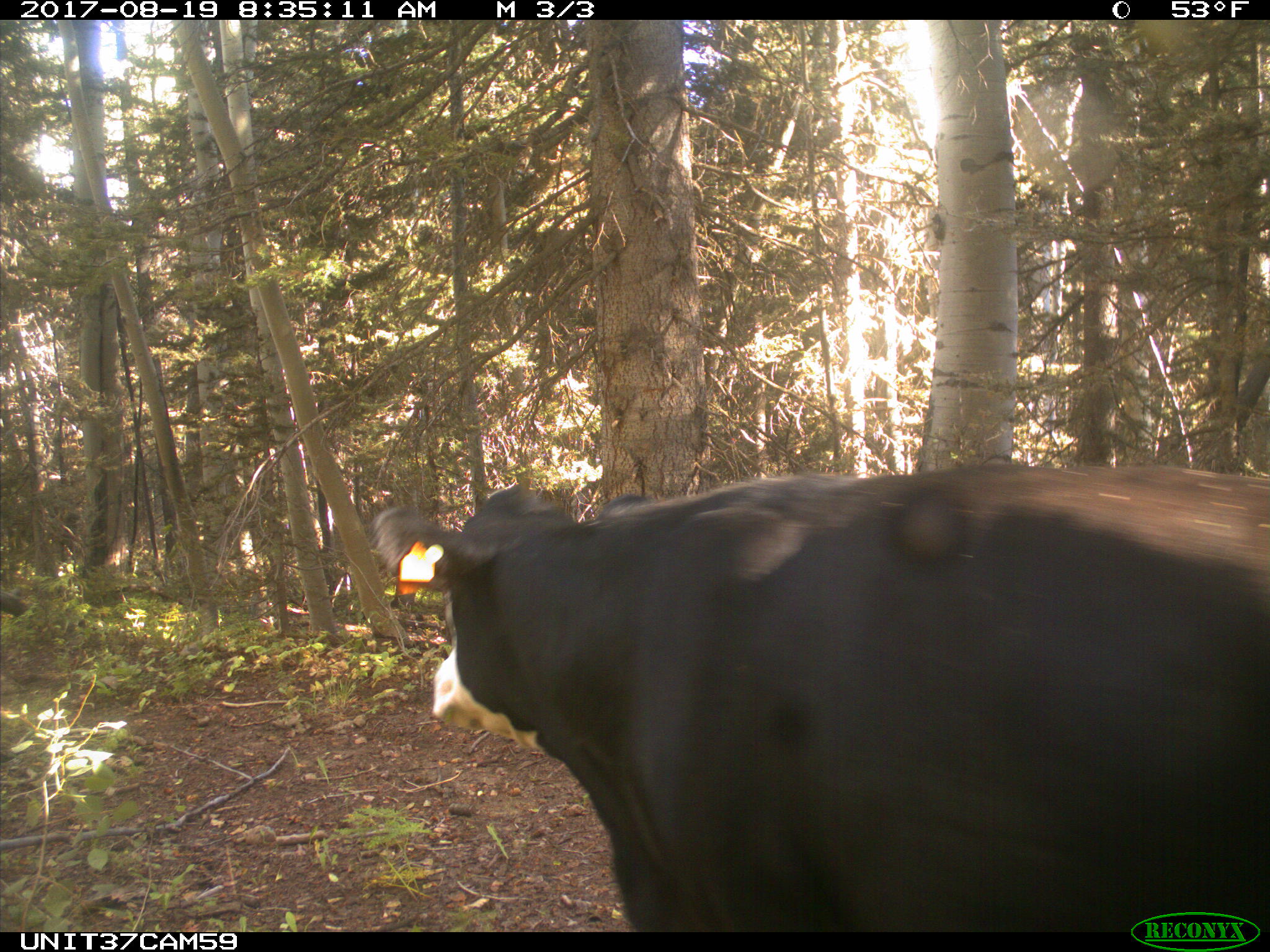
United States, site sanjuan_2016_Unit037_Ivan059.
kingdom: Animalia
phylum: Chordata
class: Mammalia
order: Artiodactyla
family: Bovidae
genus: Bos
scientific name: Bos taurus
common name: domestic cow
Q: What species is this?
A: Bos taurus (domestic cow).